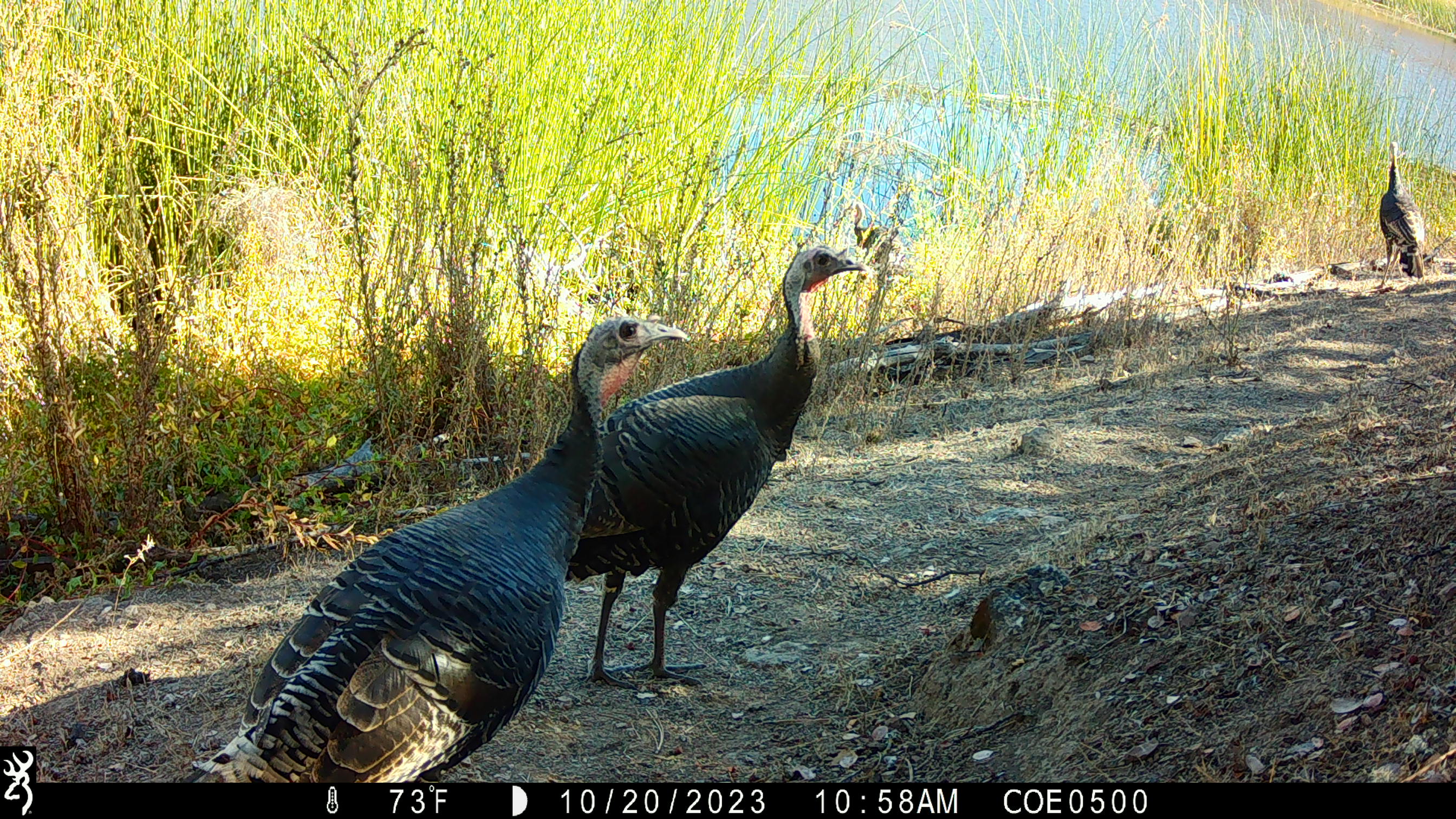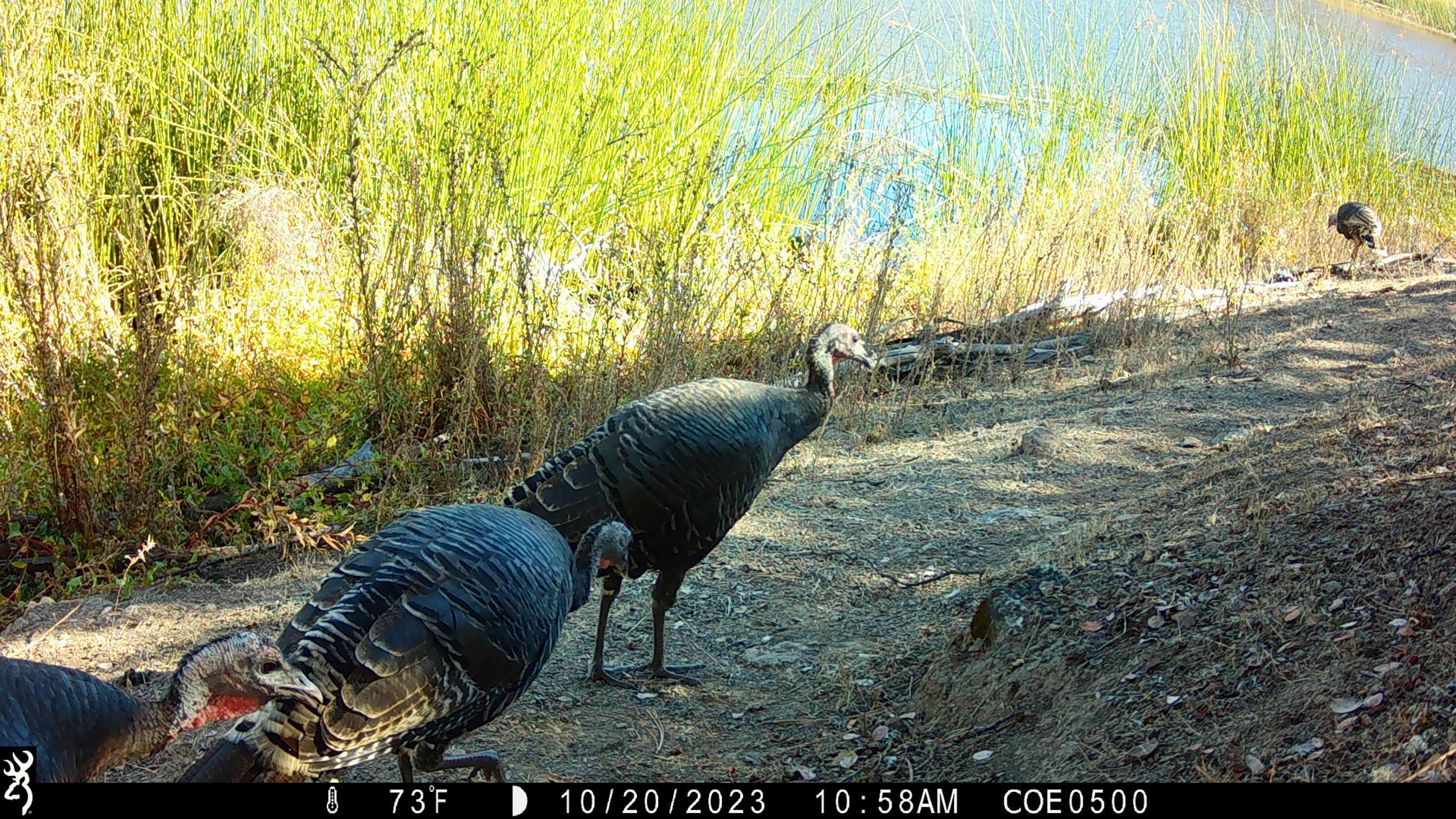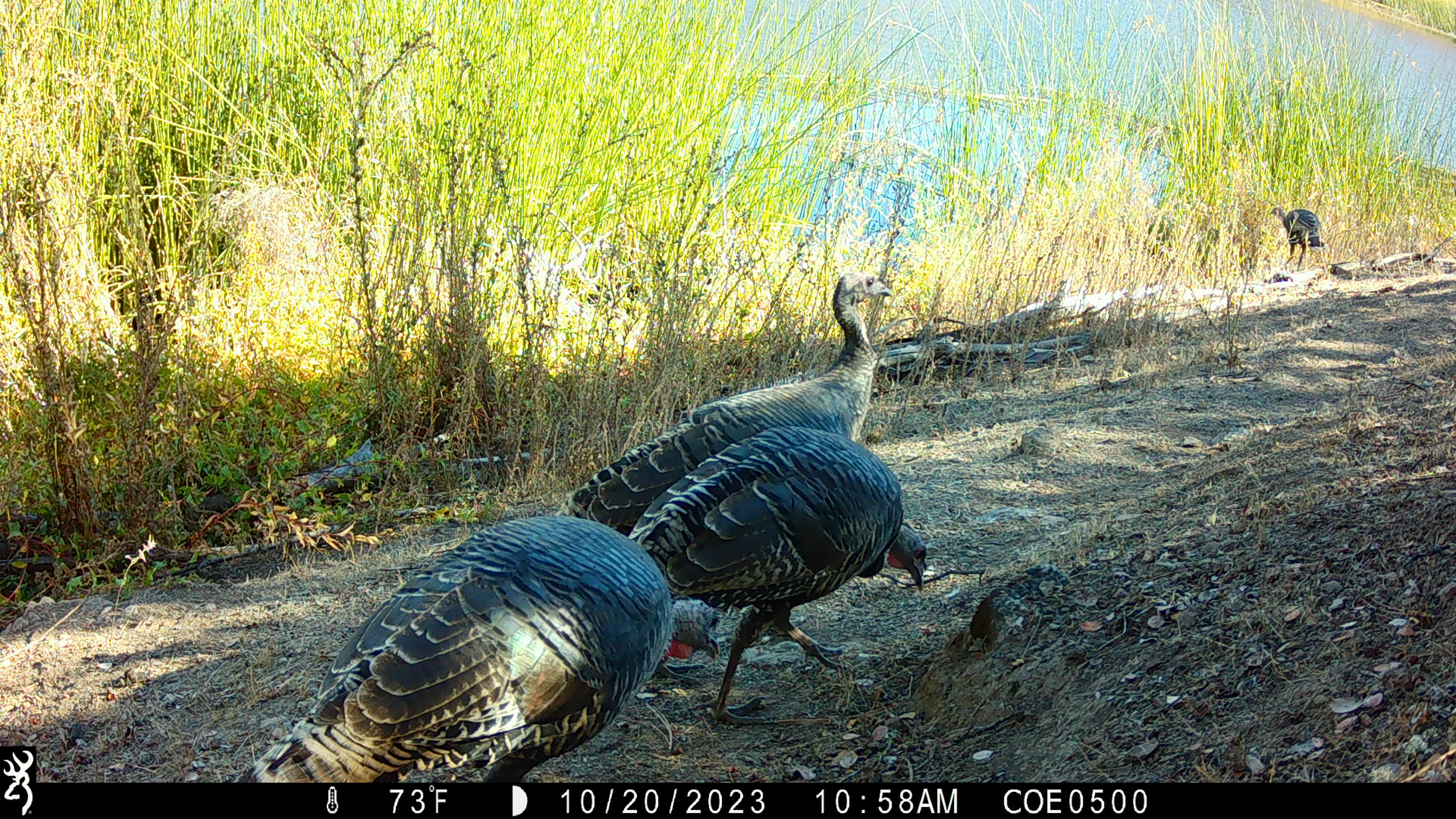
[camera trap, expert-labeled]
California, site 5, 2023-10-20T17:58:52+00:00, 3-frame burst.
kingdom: Animalia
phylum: Chordata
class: Aves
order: Galliformes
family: Phasianidae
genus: Meleagris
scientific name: Meleagris gallopavo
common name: turkey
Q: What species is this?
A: Turkey (Meleagris gallopavo).